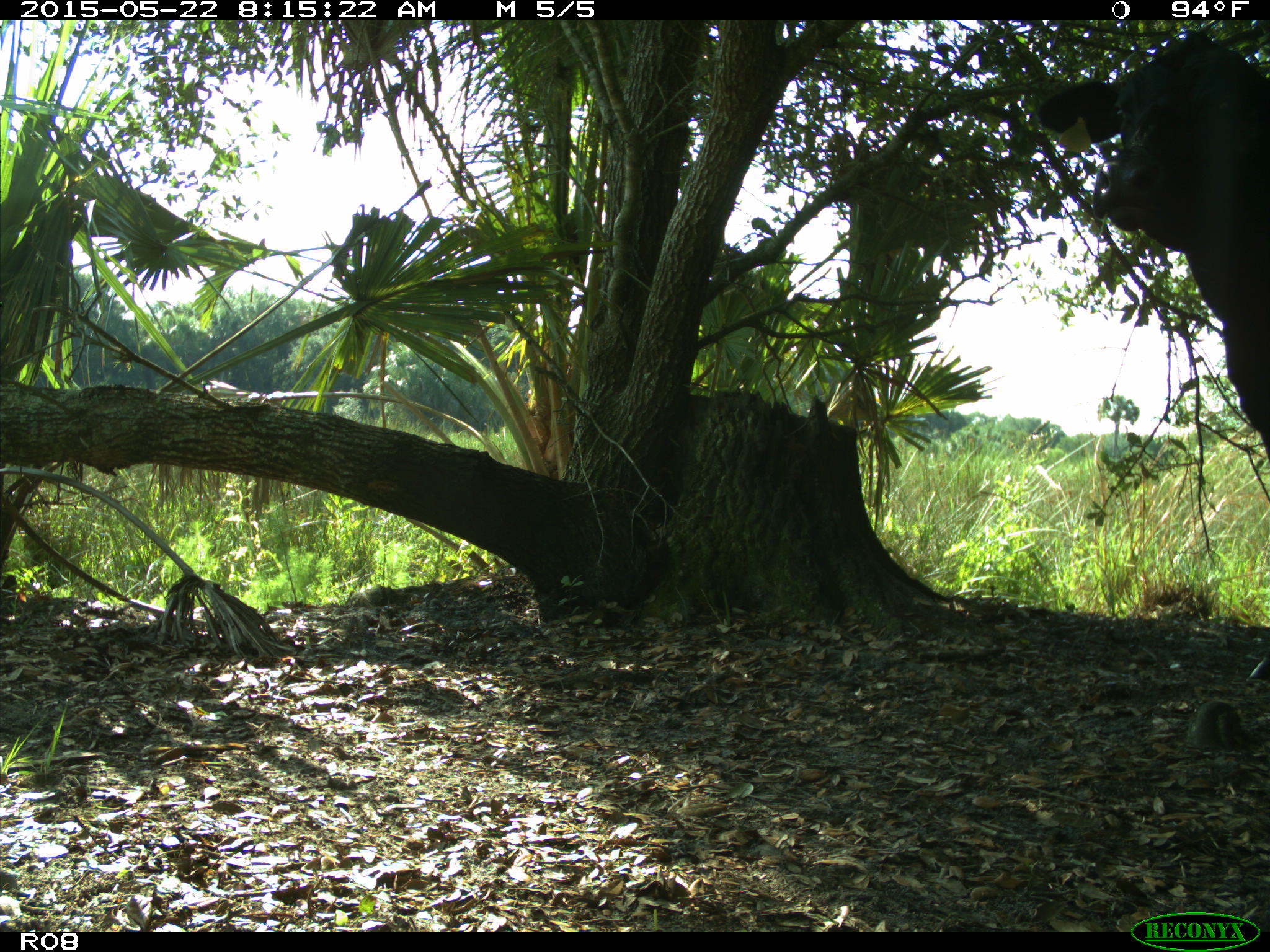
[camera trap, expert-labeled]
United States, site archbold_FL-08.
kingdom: Animalia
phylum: Chordata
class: Mammalia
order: Artiodactyla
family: Bovidae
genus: Bos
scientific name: Bos taurus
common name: domestic cow